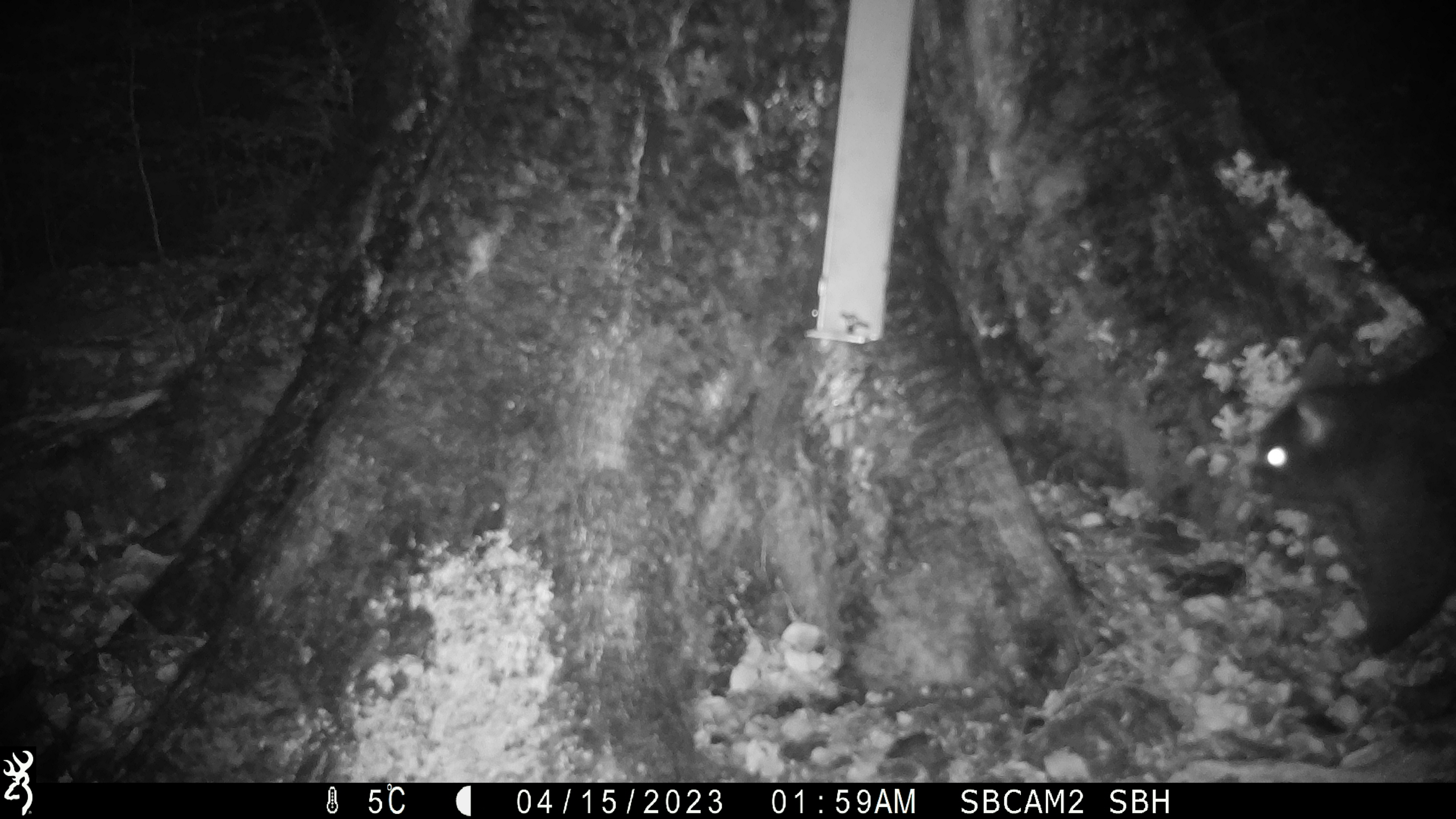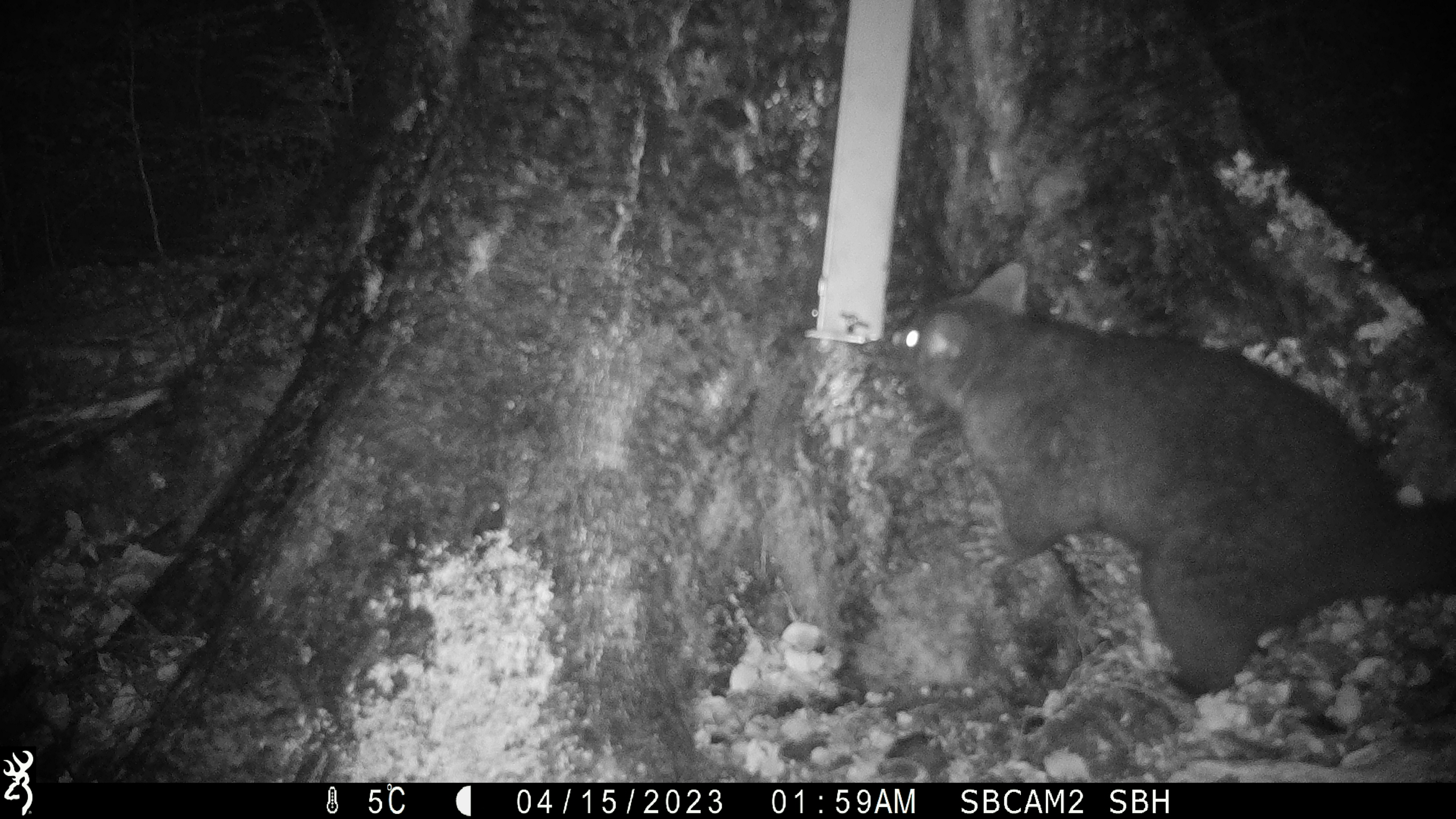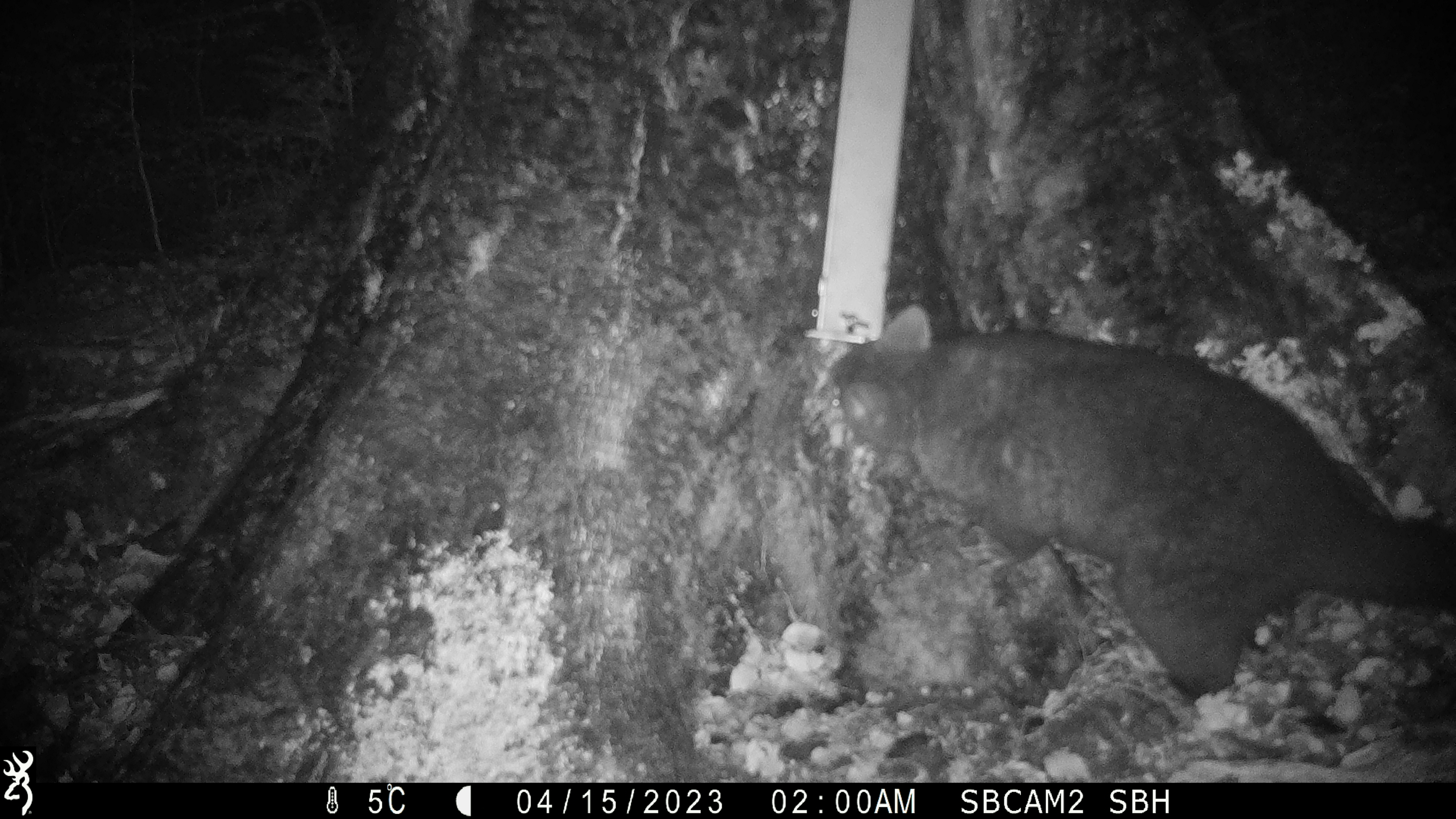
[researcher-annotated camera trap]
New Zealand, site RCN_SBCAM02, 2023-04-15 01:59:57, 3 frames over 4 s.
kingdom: Animalia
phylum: Chordata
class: Mammalia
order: Diprotodontia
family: Phalangeridae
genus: Trichosurus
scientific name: Trichosurus vulpecula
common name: common brushtail possum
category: possum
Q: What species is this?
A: Possum (common brushtail possum) (Trichosurus vulpecula).